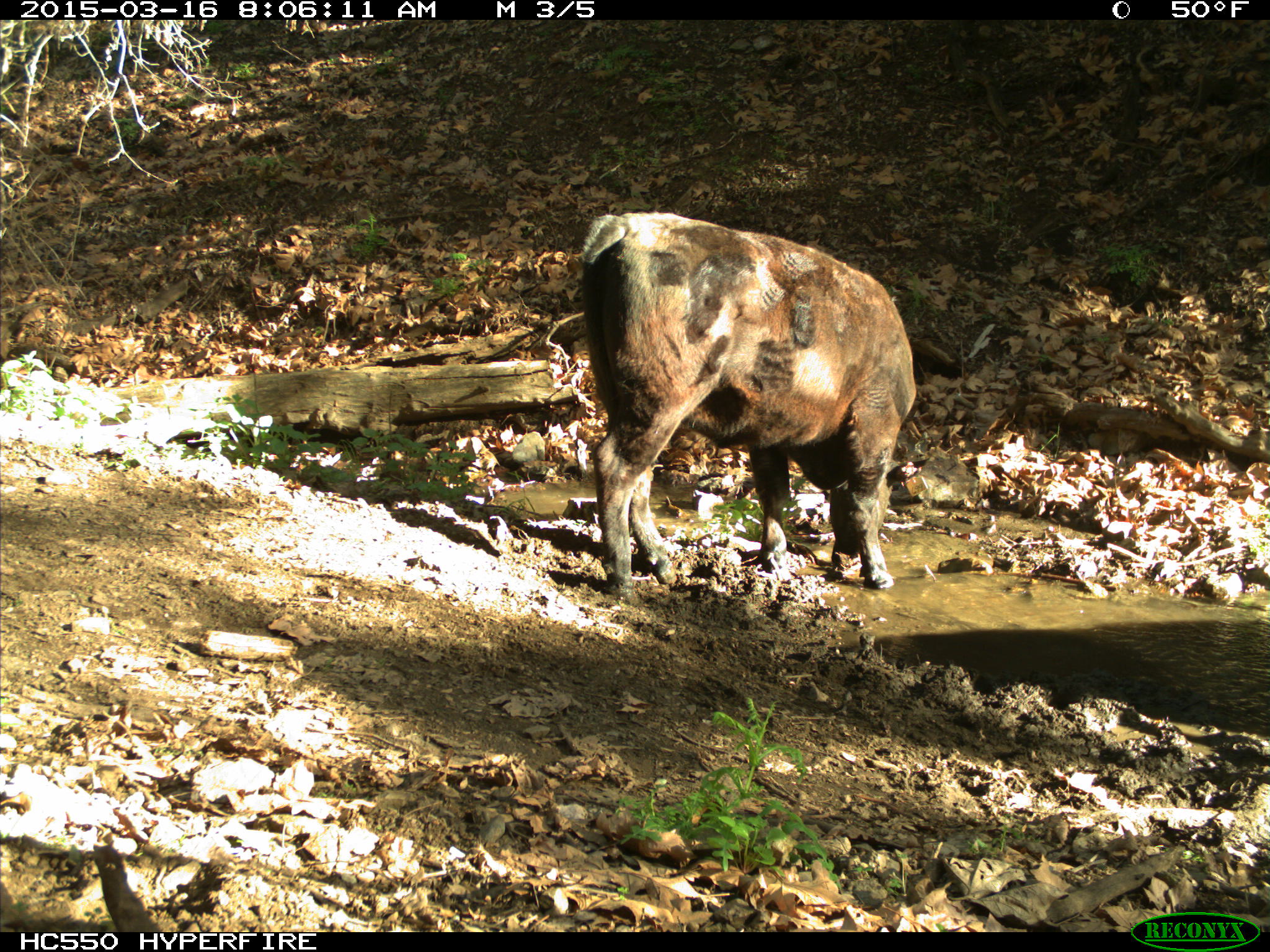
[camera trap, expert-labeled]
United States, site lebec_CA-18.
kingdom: Animalia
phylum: Chordata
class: Mammalia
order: Artiodactyla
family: Bovidae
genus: Bos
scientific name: Bos taurus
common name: domestic cow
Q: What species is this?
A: Bos taurus (domestic cow).